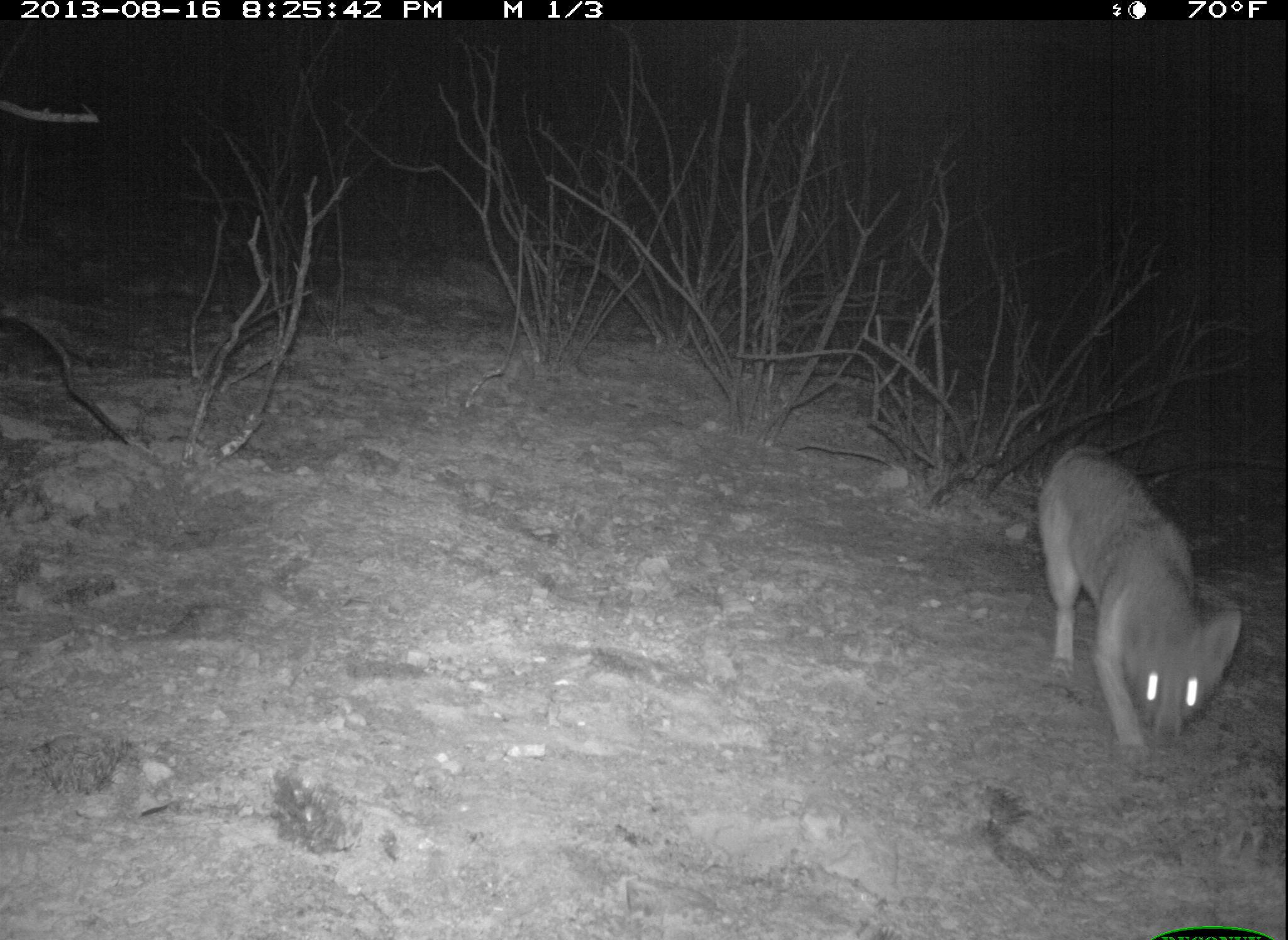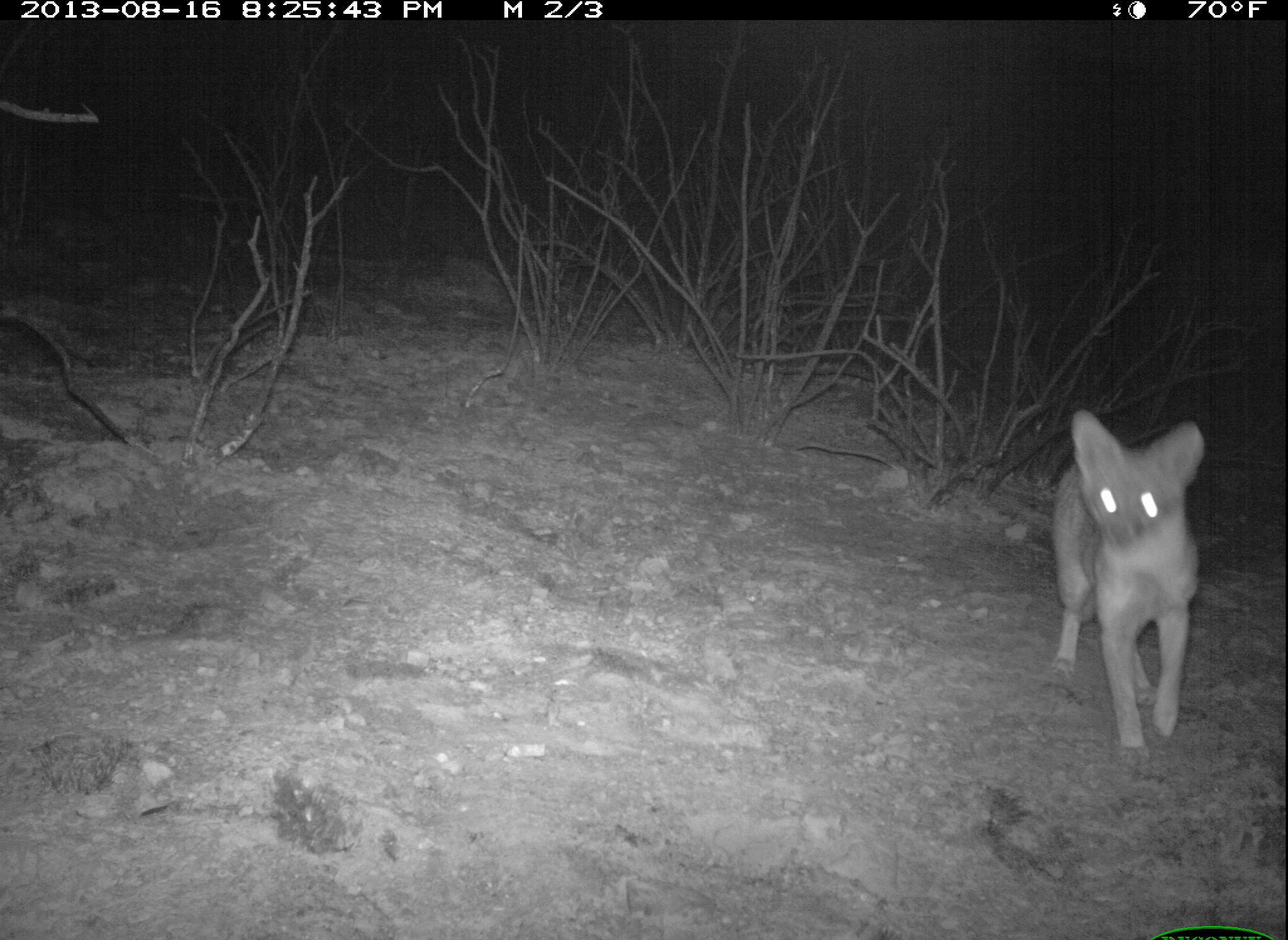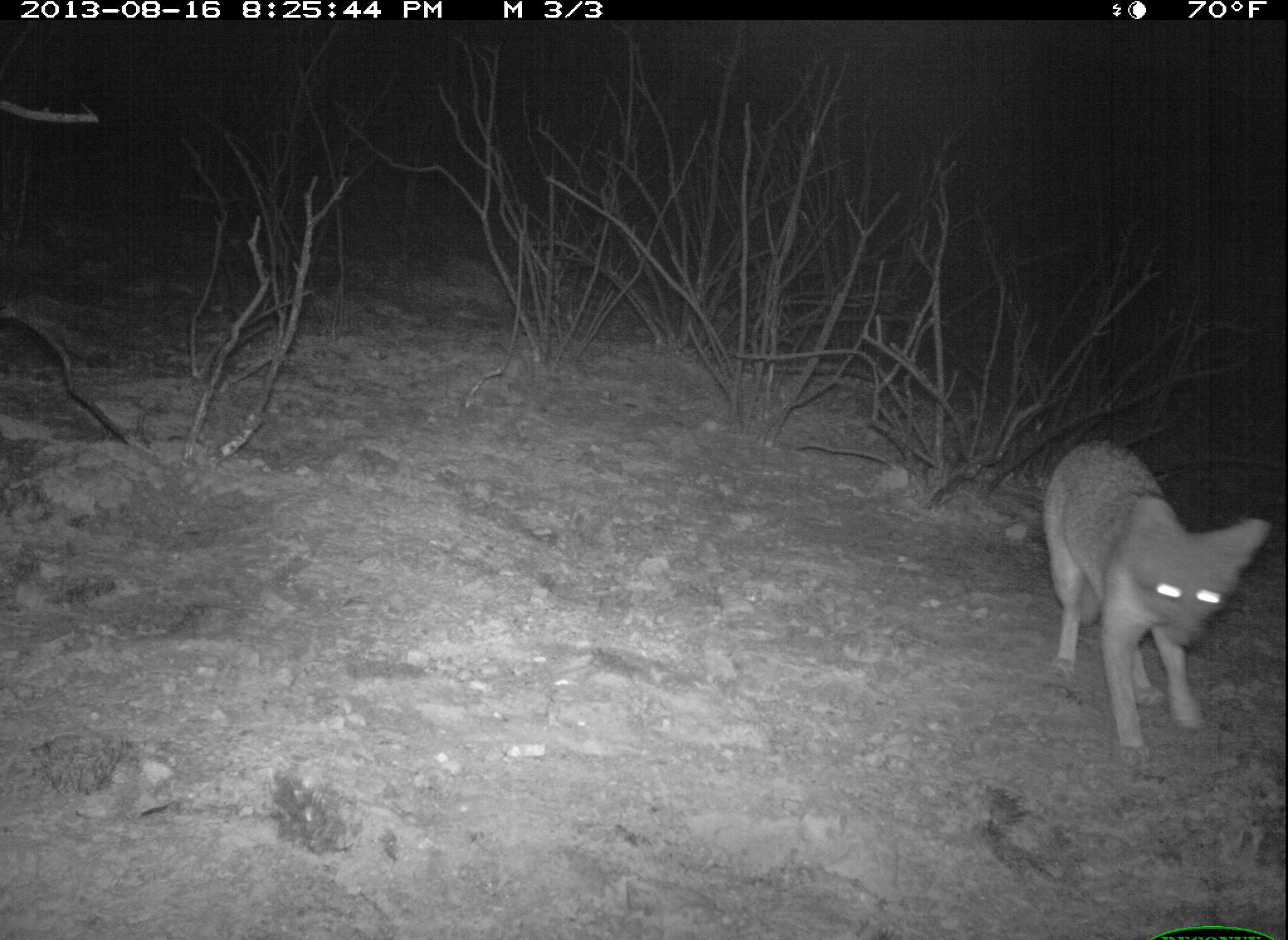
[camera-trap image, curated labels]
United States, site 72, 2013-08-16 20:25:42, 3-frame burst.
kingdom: Animalia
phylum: Chordata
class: Mammalia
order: Carnivora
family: Canidae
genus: Urocyon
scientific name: Urocyon cinereoargenteus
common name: gray fox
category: fox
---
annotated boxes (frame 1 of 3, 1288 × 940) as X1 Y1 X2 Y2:
fox: 1036 445 1241 770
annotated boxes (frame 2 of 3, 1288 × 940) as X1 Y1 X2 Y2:
fox: 1049 410 1202 767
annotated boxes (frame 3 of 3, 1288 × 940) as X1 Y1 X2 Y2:
fox: 1041 438 1269 765